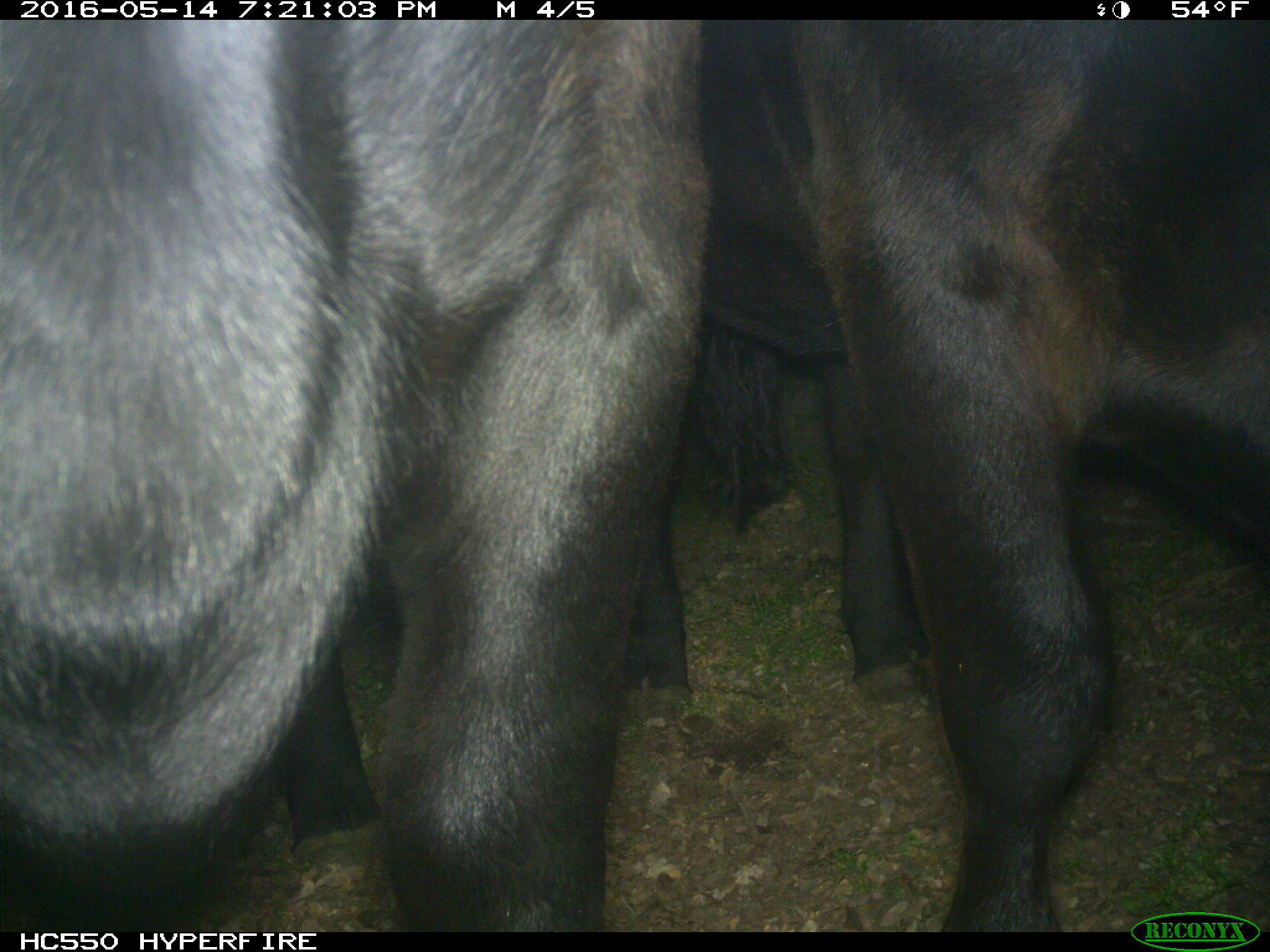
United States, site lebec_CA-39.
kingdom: Animalia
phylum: Chordata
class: Mammalia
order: Artiodactyla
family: Bovidae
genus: Bos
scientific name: Bos taurus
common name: domestic cow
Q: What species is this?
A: Bos taurus (domestic cow).